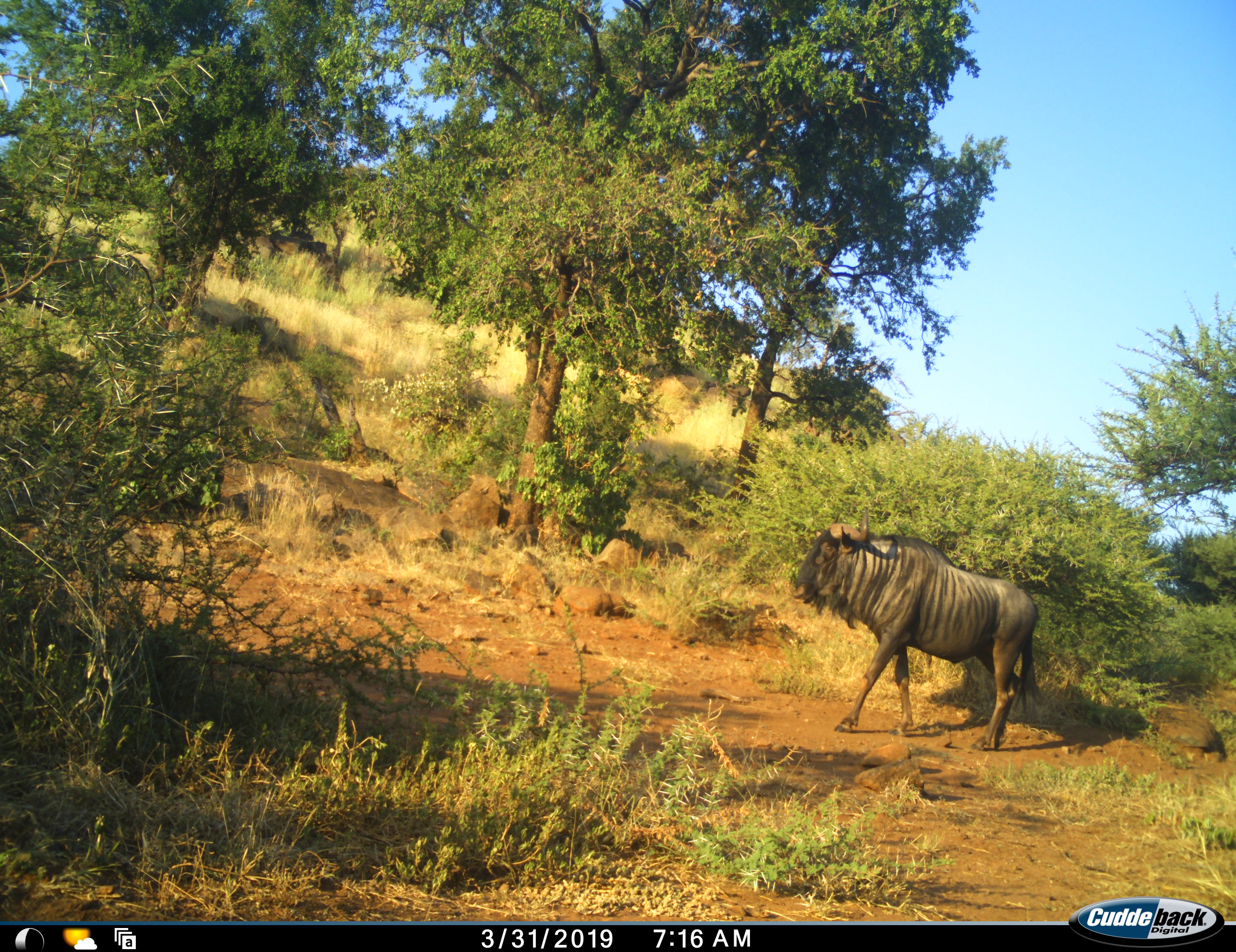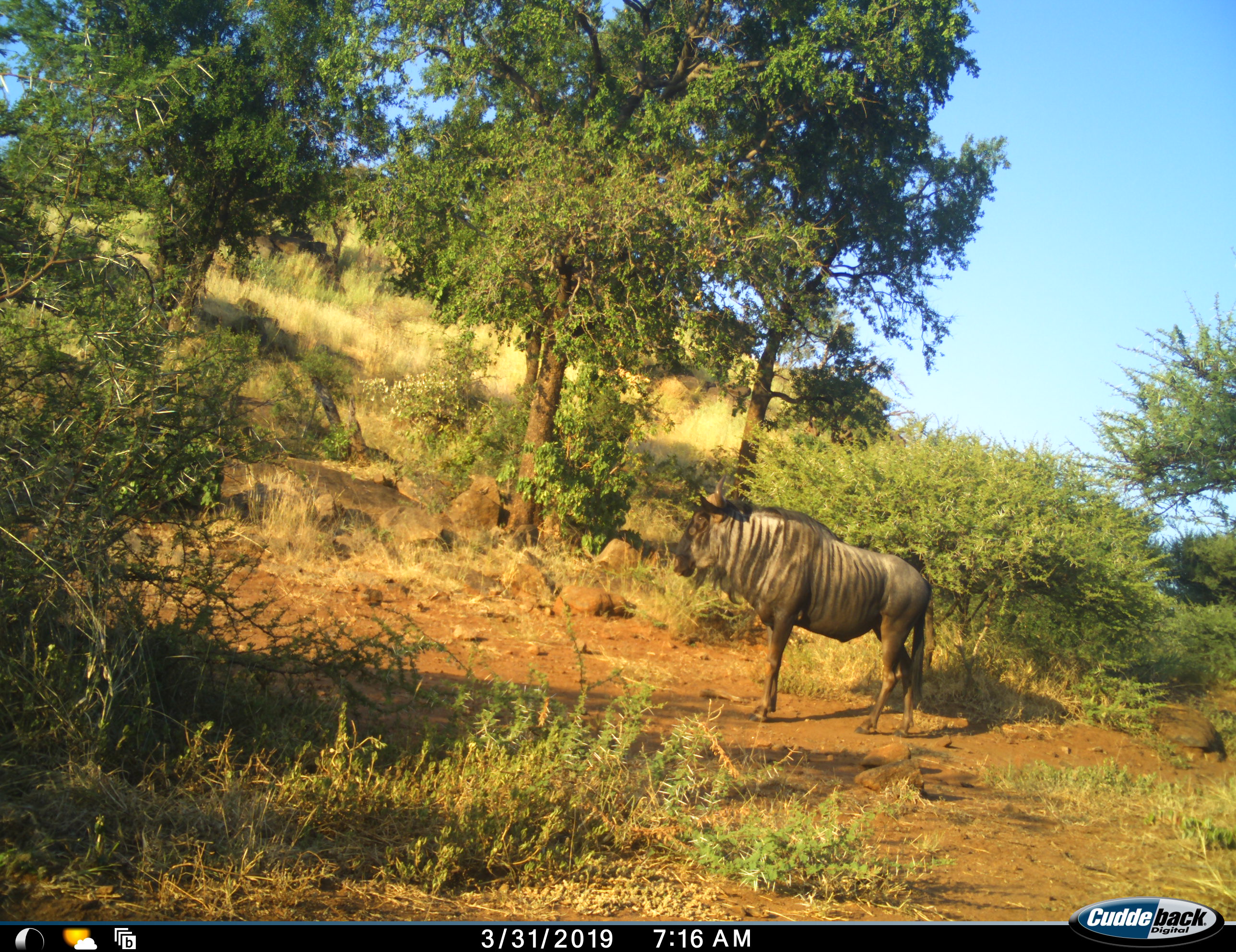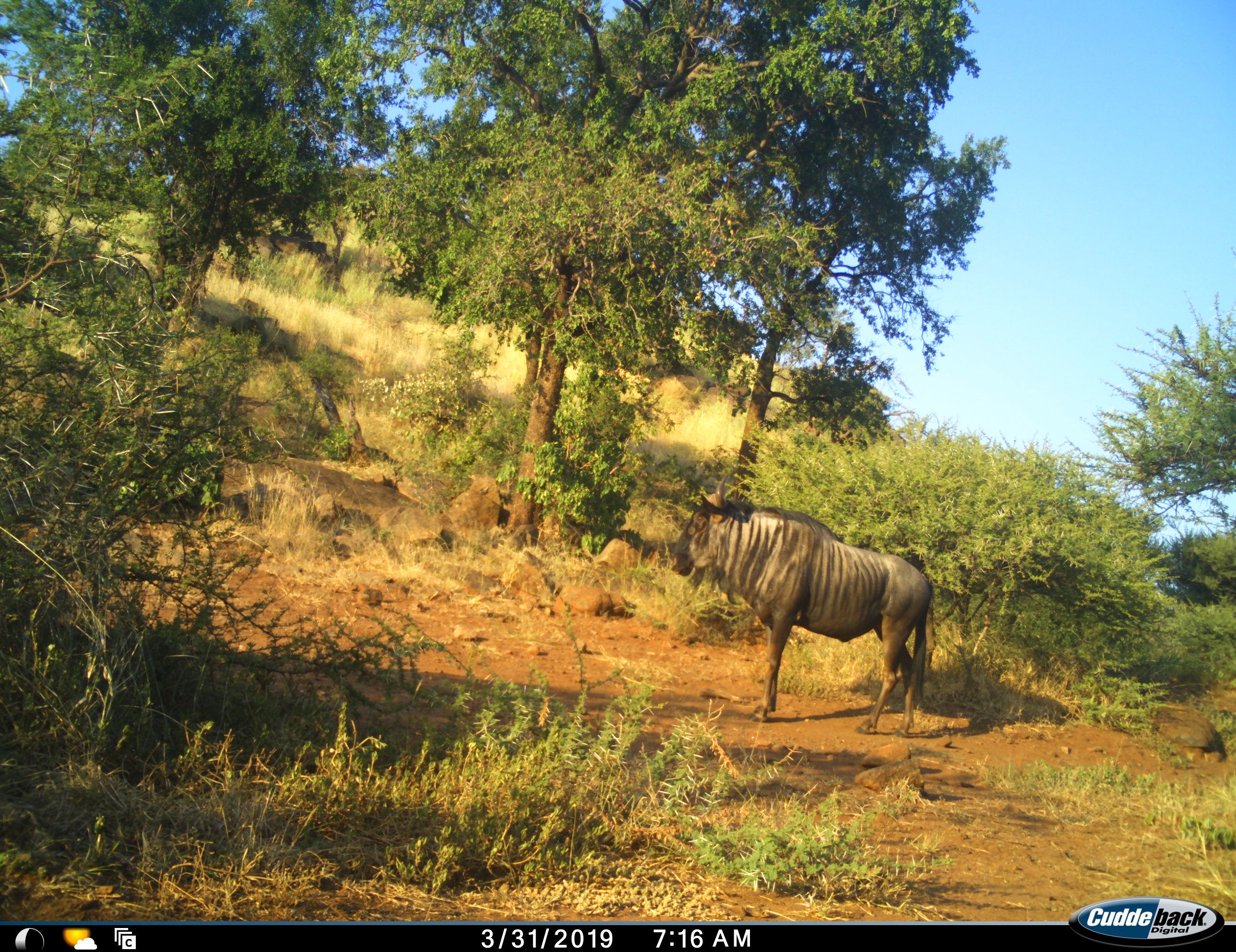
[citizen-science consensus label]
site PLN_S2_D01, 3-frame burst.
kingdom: Animalia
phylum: Chordata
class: Mammalia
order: Artiodactyla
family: Bovidae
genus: Connochaetes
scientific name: Connochaetes taurinus taurinus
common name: blue wildebeest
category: wildebeestblue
Wildebeestblue (blue wildebeest) (Connochaetes taurinus taurinus), count 1. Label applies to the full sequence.